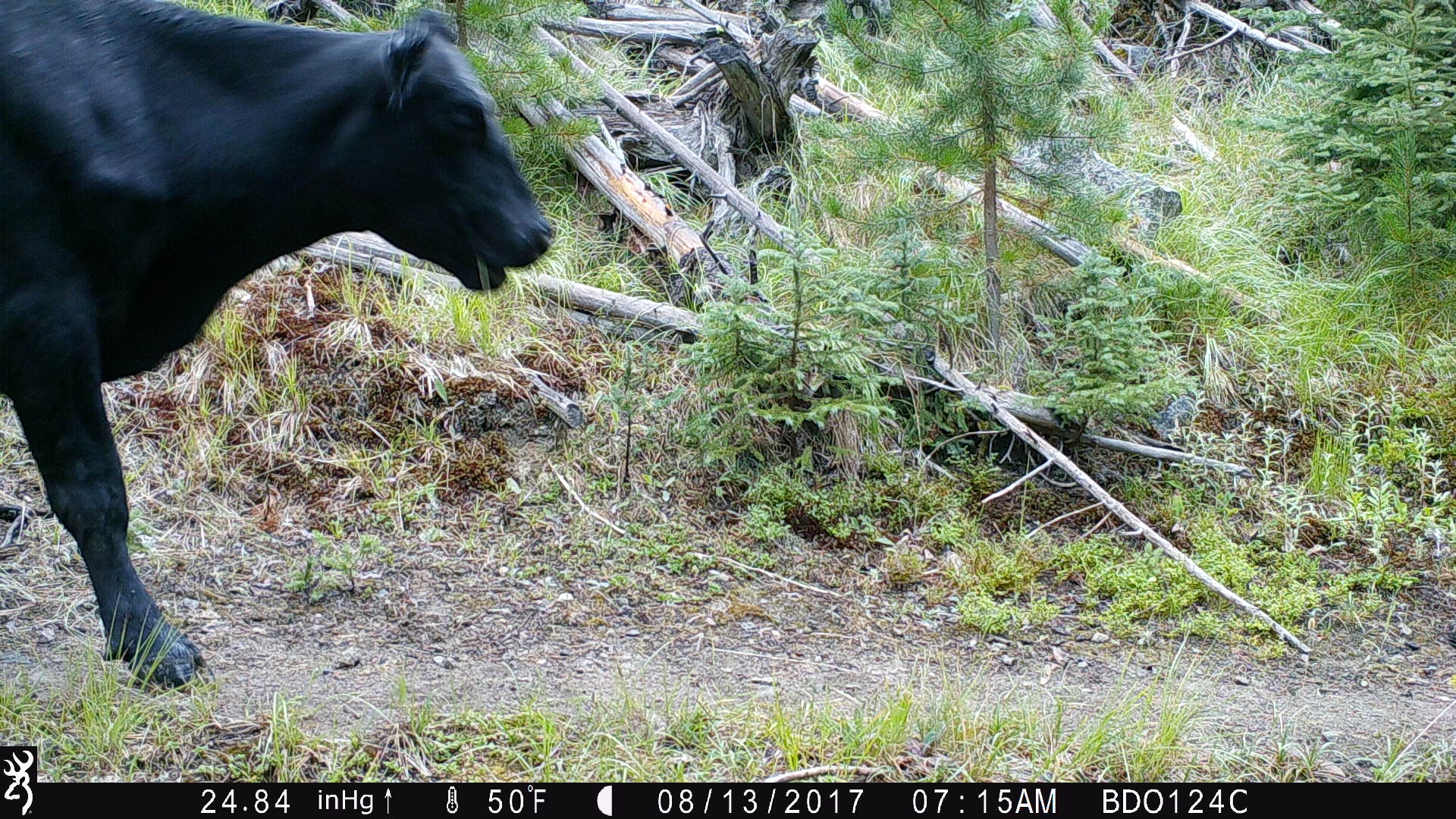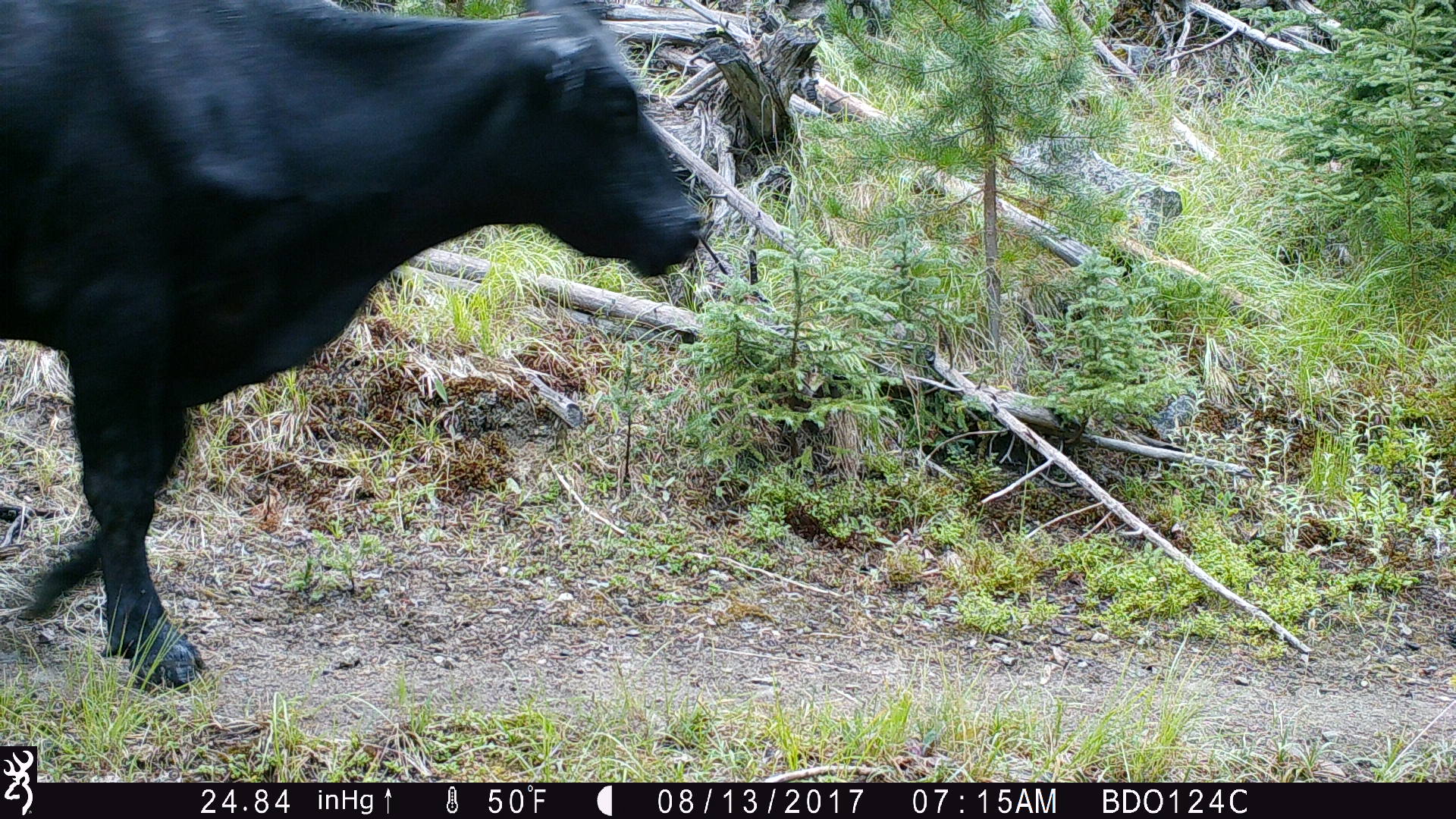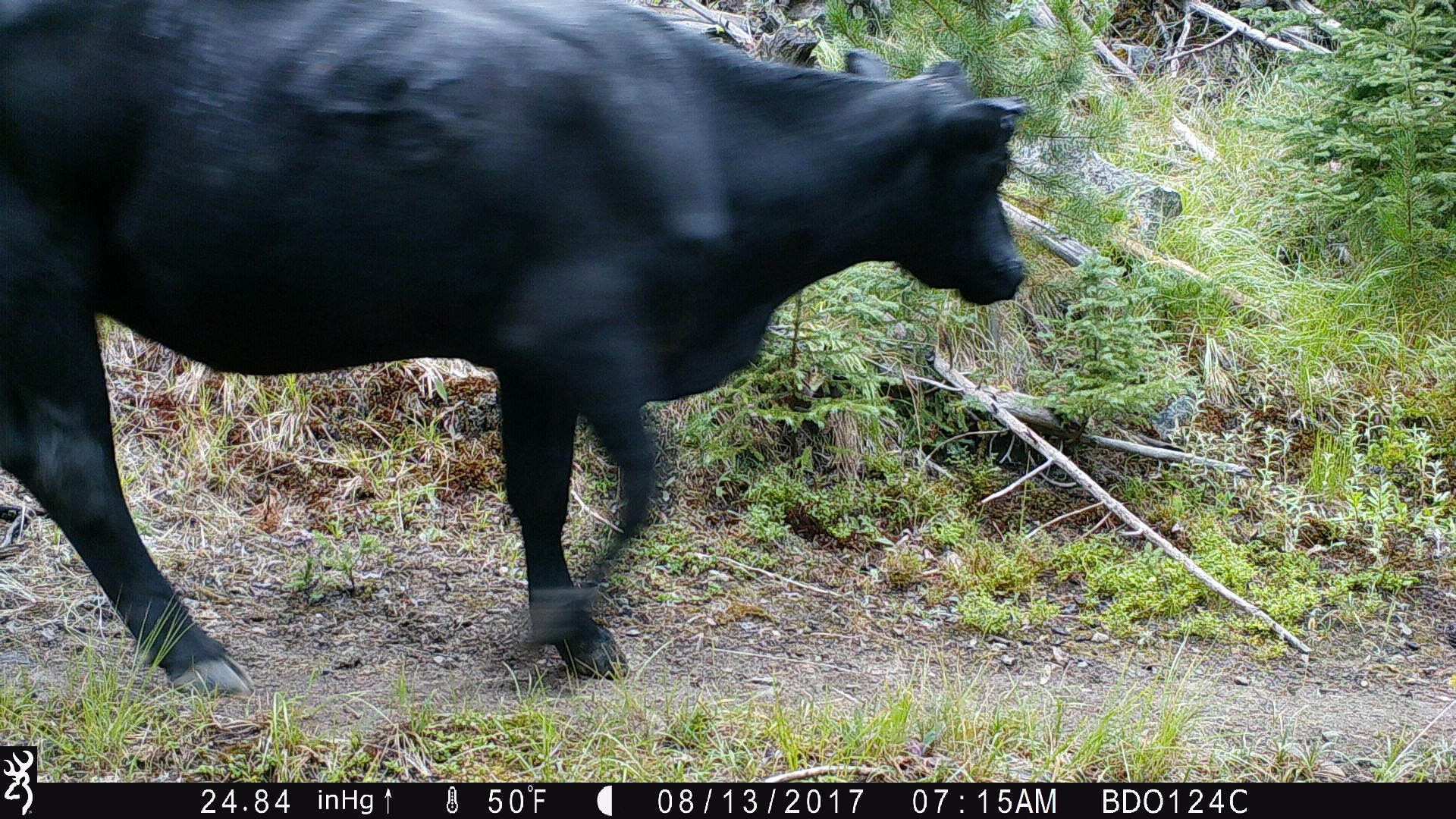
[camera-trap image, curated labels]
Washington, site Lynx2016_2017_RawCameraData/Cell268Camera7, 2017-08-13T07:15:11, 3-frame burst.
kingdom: Animalia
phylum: Chordata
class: Mammalia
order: Artiodactyla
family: Bovidae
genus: Bos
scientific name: Bos taurus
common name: domestic cattle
Domestic cattle (Bos taurus). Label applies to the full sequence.